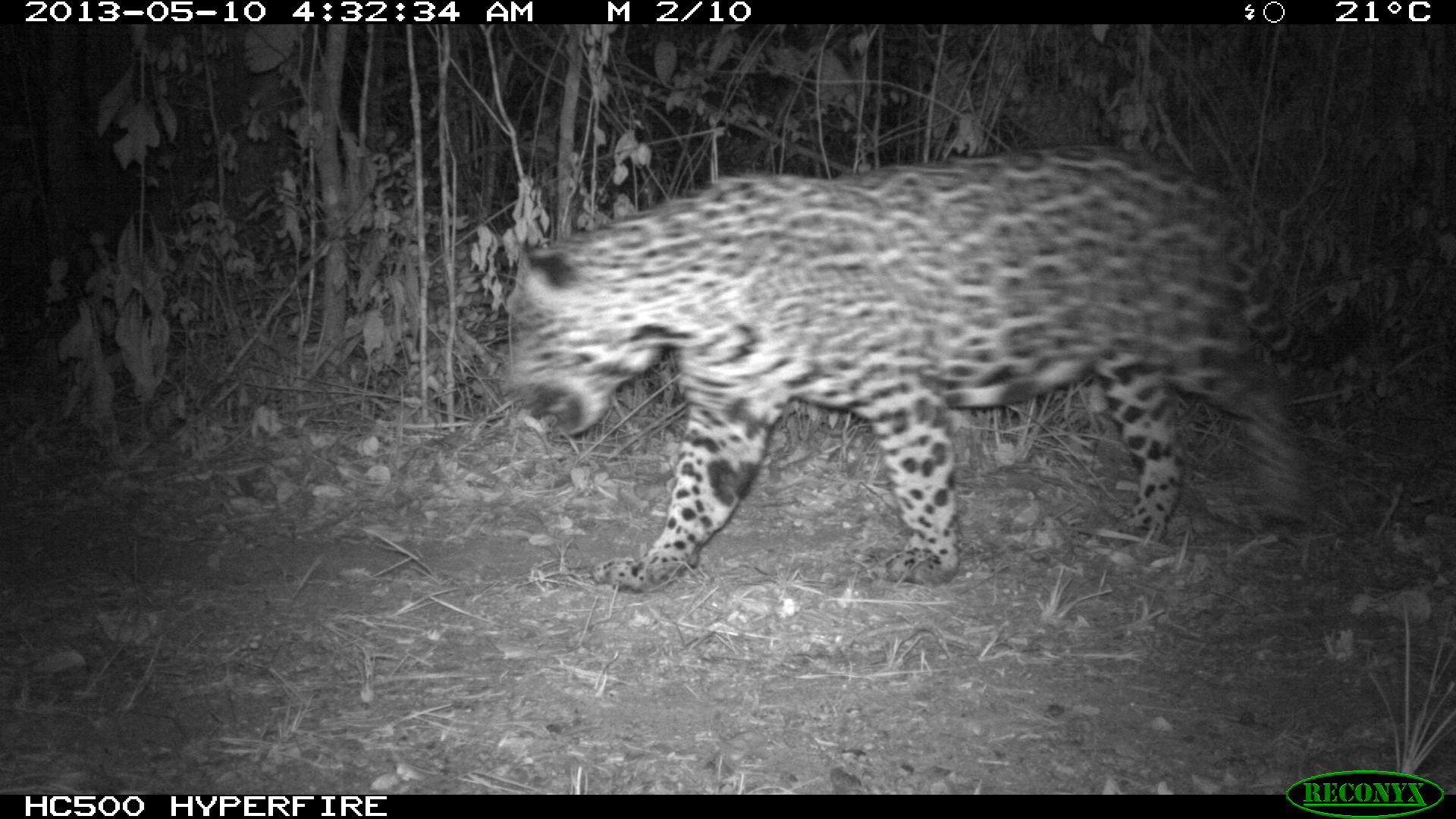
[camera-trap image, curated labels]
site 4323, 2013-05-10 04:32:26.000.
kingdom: Animalia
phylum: Chordata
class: Mammalia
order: Carnivora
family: Felidae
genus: Panthera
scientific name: Panthera onca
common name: jaguar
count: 1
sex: male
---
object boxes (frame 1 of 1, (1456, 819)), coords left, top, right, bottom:
panthera onca: 507, 145, 1379, 591